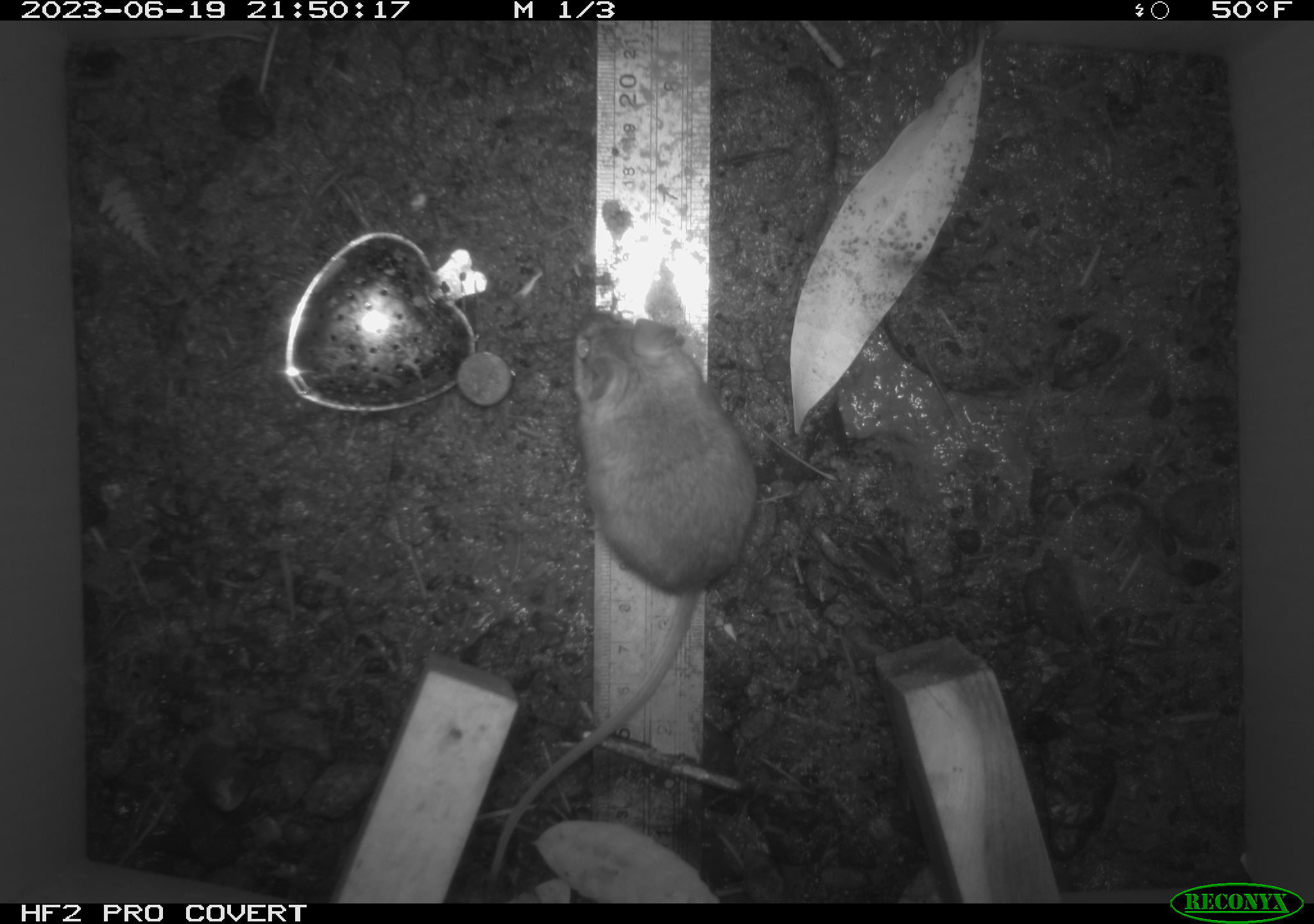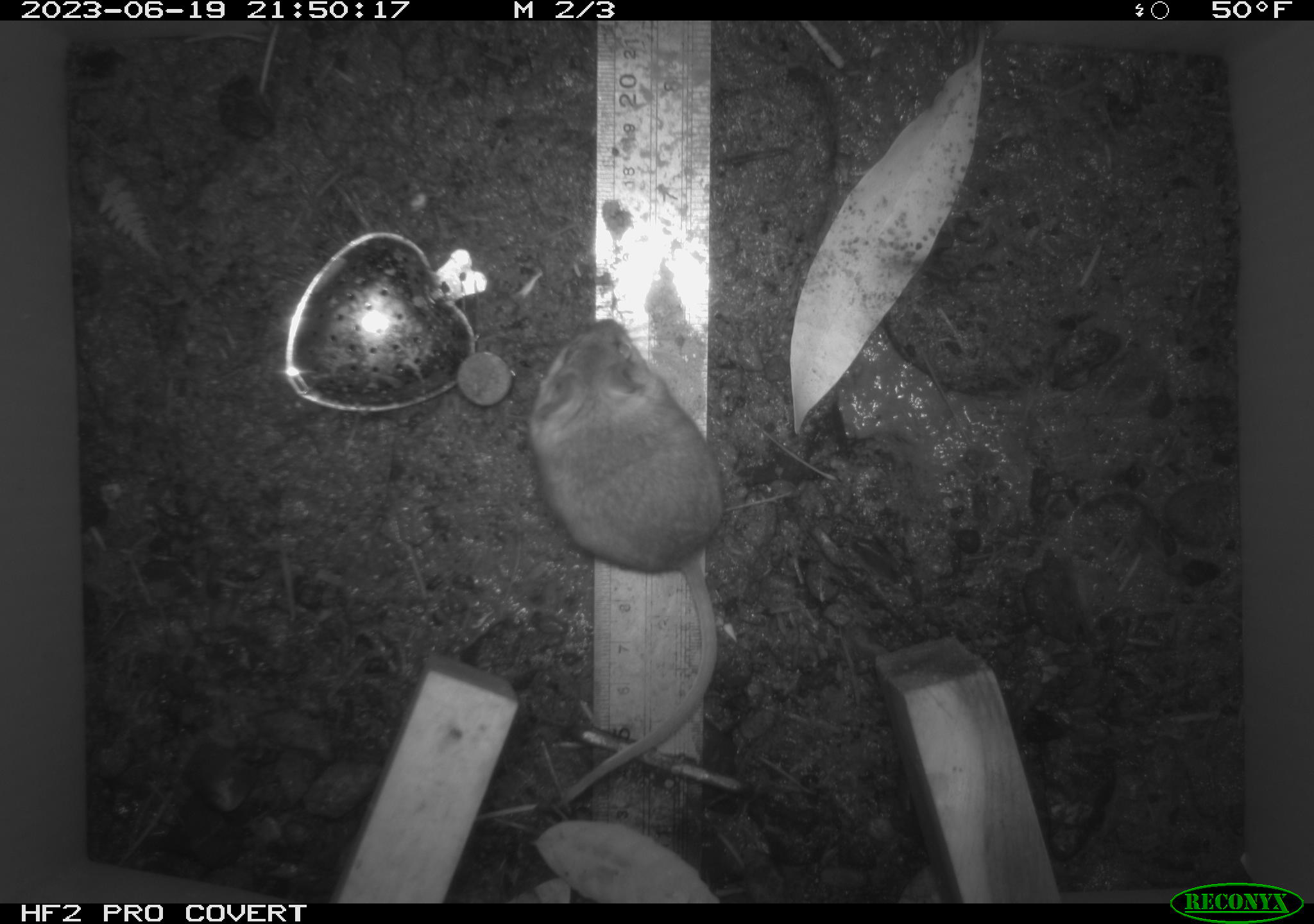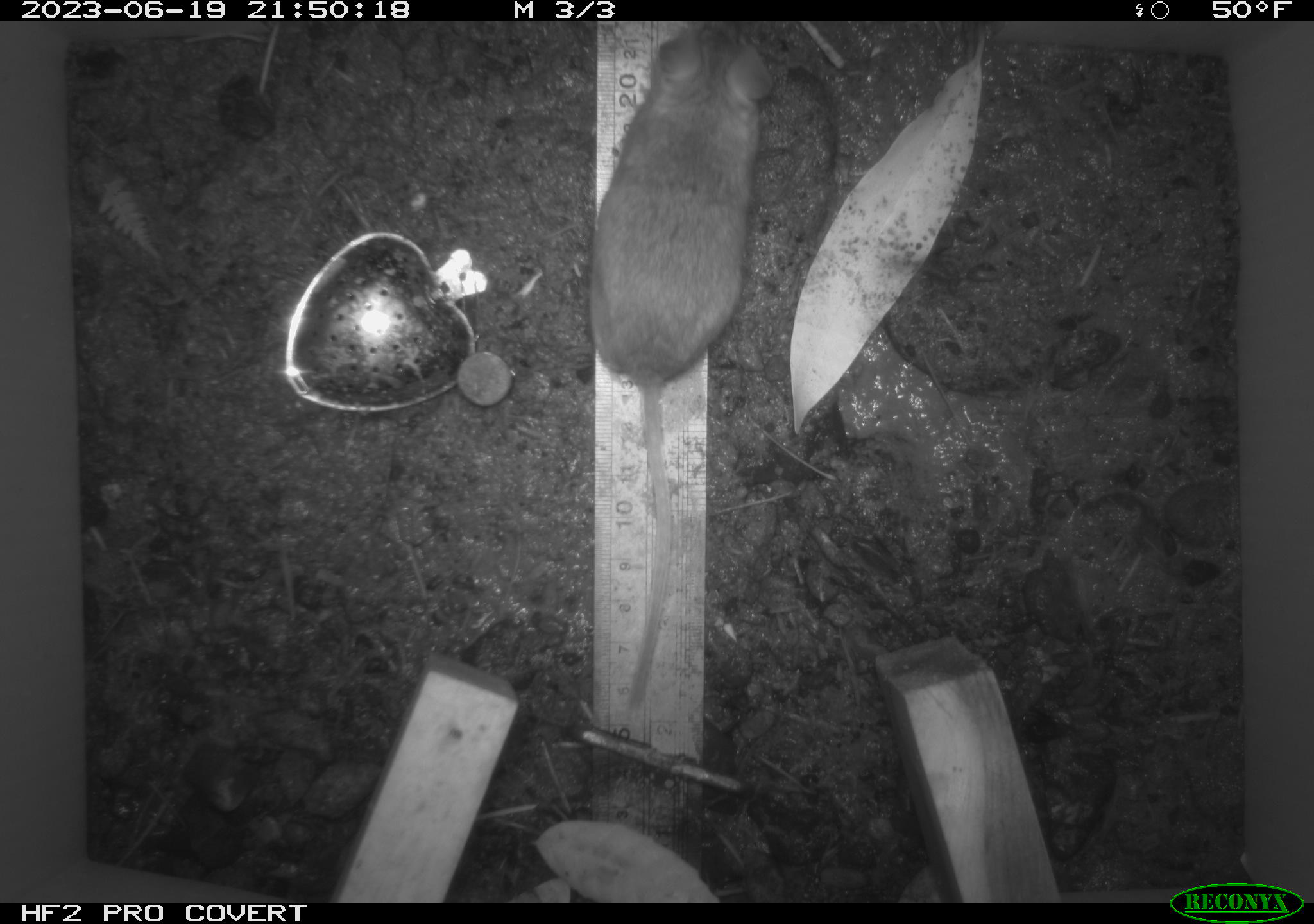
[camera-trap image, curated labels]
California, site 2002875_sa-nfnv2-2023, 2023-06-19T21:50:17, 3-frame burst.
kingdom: Animalia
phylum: Chordata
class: Mammalia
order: Rodentia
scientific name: Rodentia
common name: mouse species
Mouse species (Rodentia).